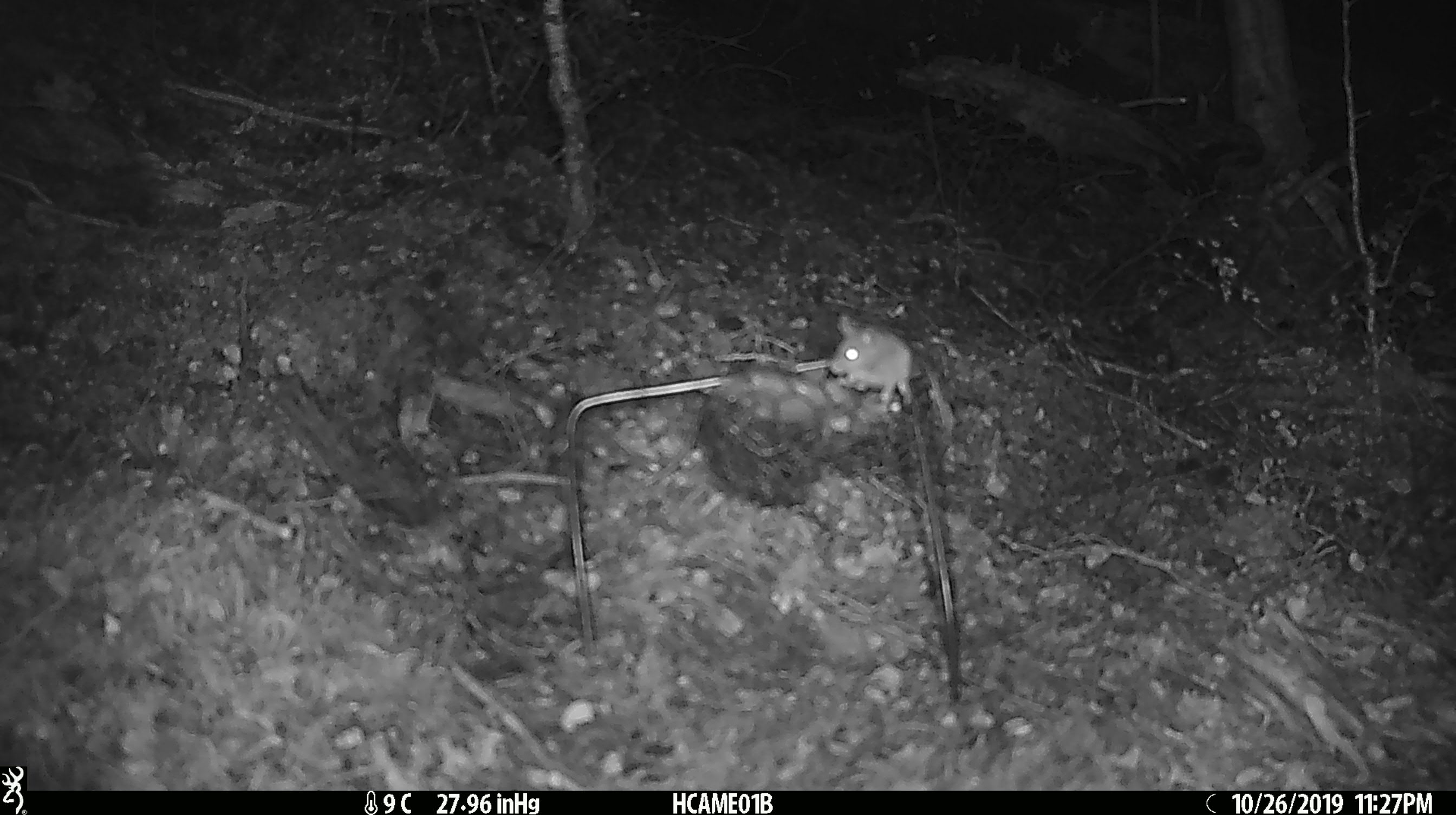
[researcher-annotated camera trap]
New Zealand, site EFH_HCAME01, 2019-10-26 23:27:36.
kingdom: Animalia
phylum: Chordata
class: Mammalia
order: Rodentia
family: Muridae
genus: Mus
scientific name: Mus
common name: mouse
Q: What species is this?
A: Mouse (Mus).